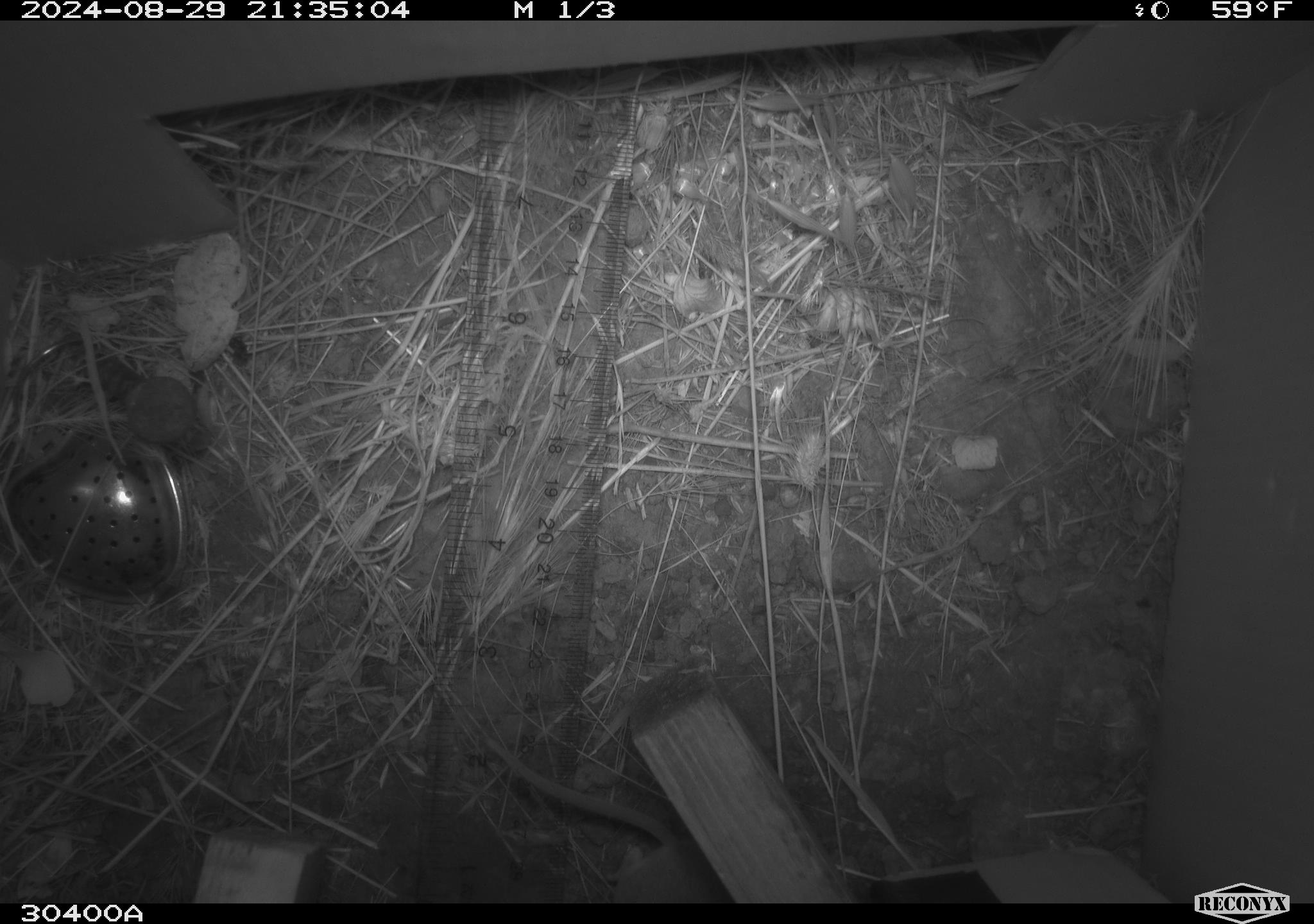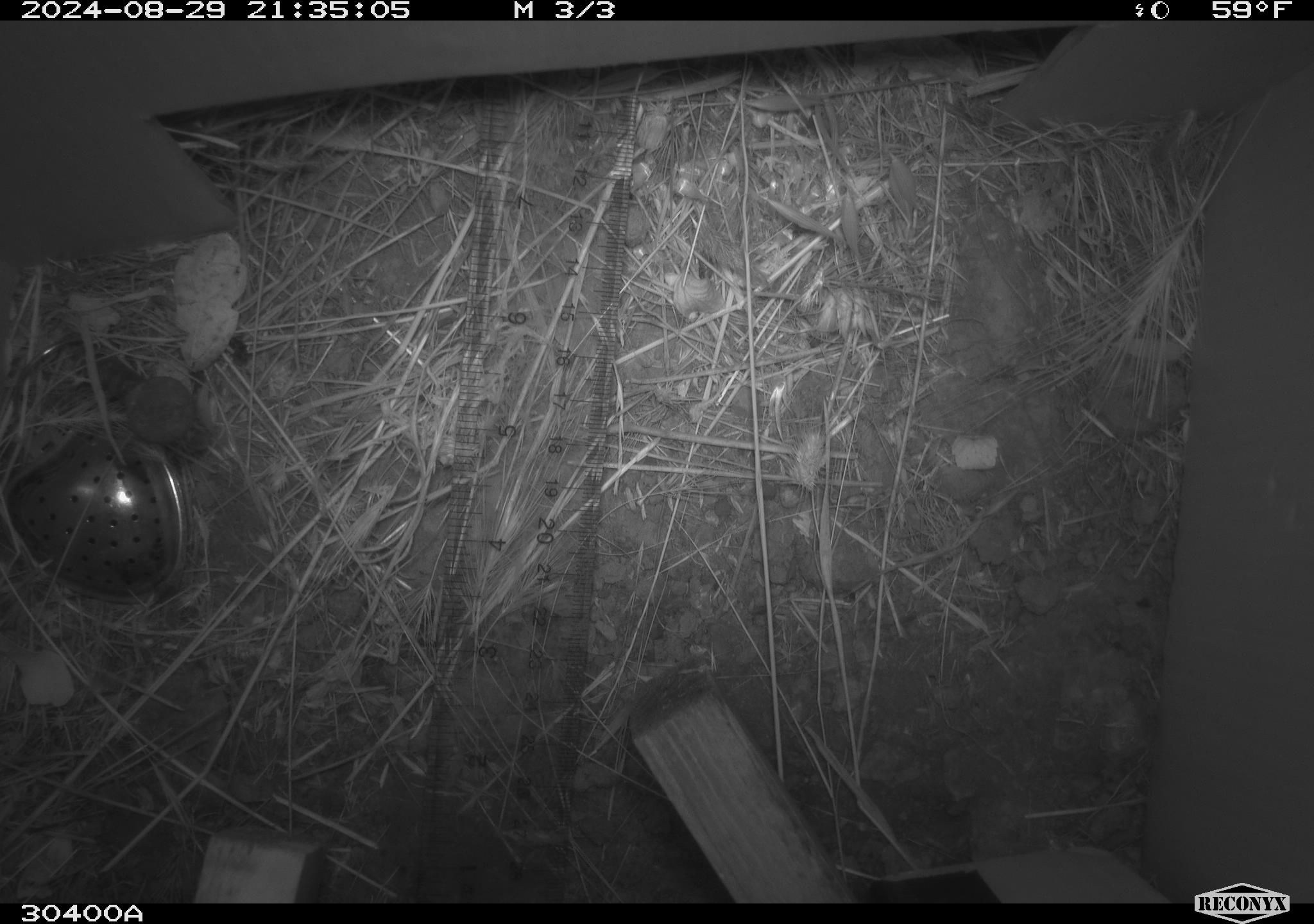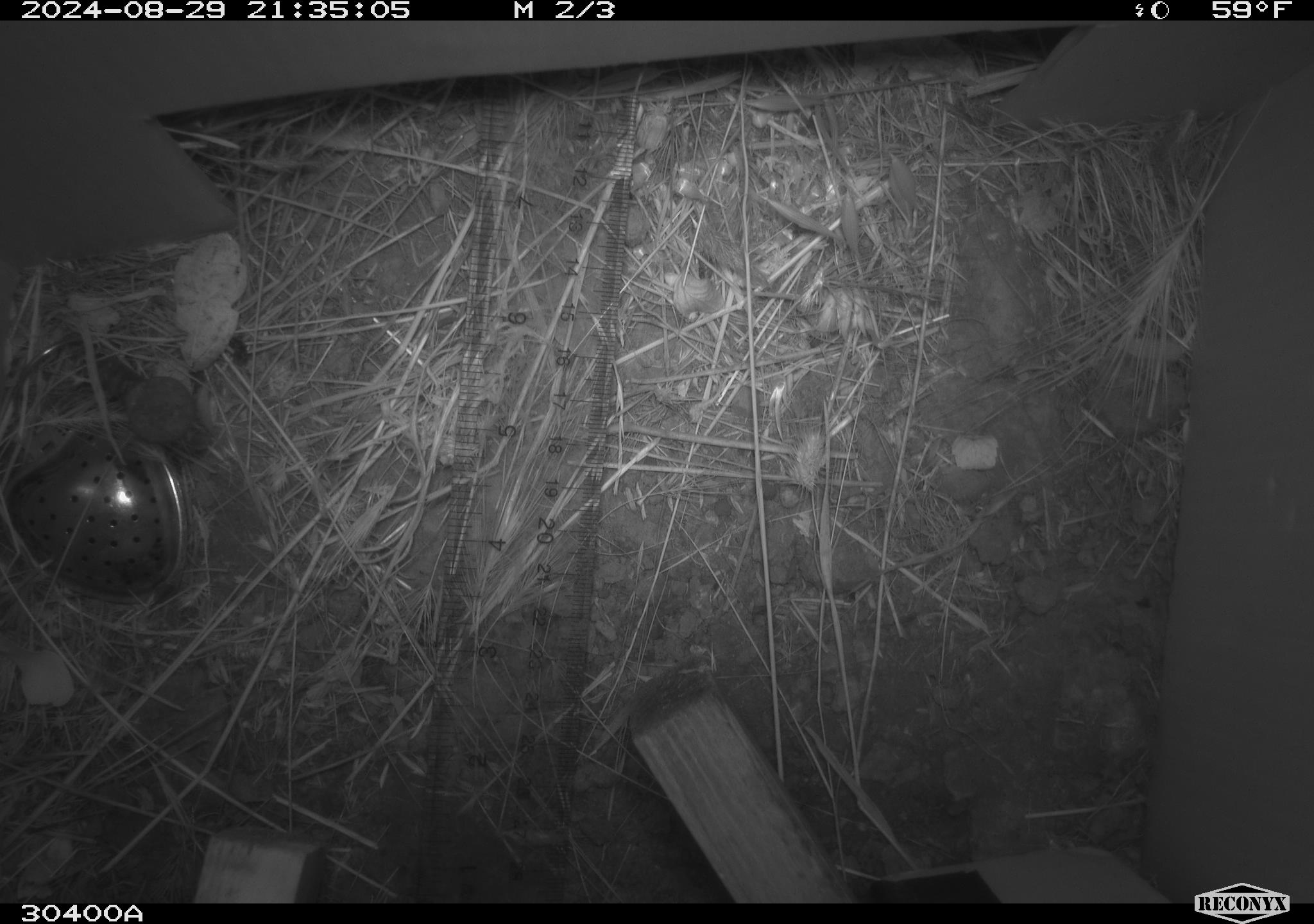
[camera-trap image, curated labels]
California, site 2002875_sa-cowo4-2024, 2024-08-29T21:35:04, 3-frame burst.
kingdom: Animalia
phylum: Chordata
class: Mammalia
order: Rodentia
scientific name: Rodentia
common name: rodent